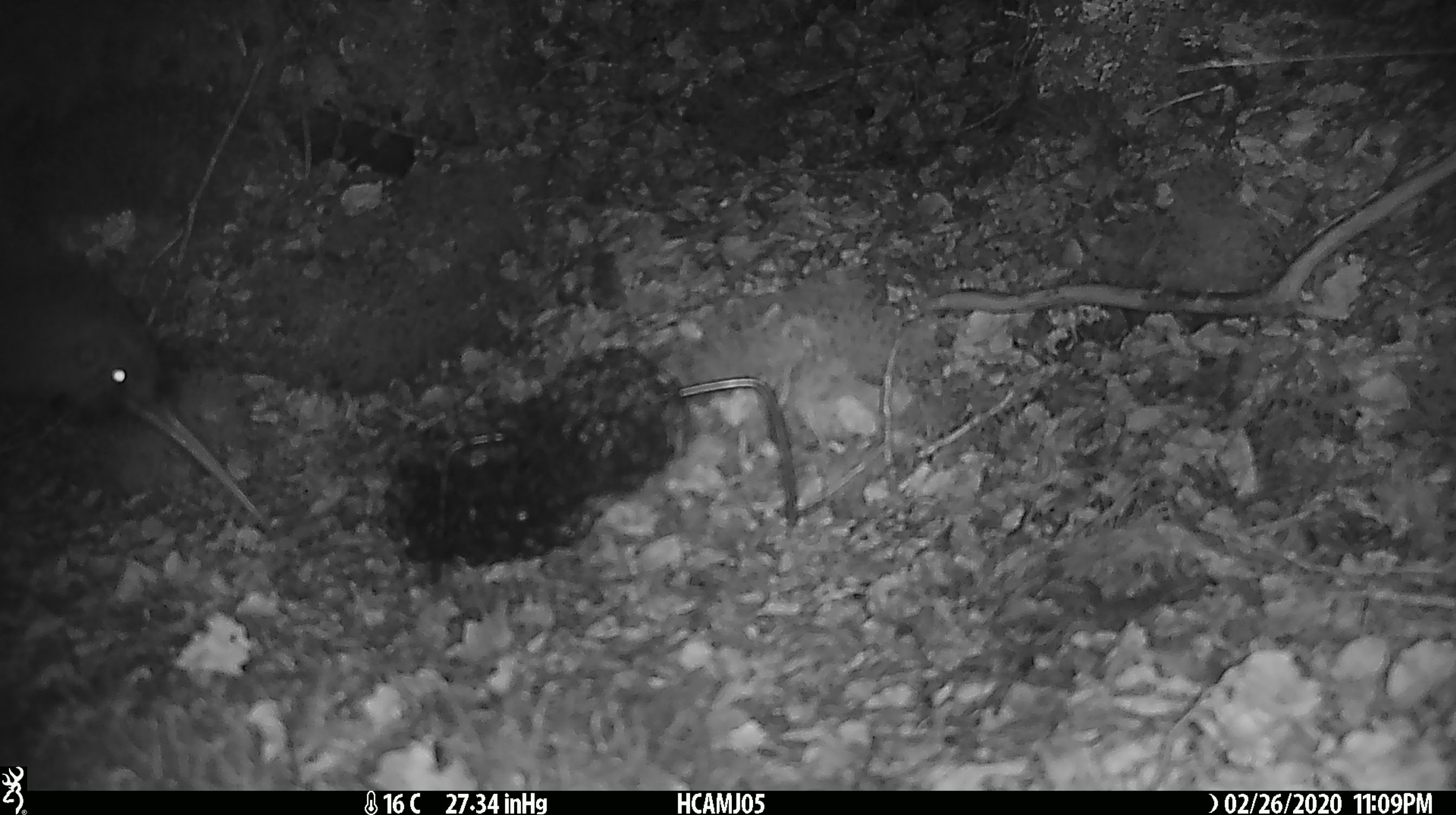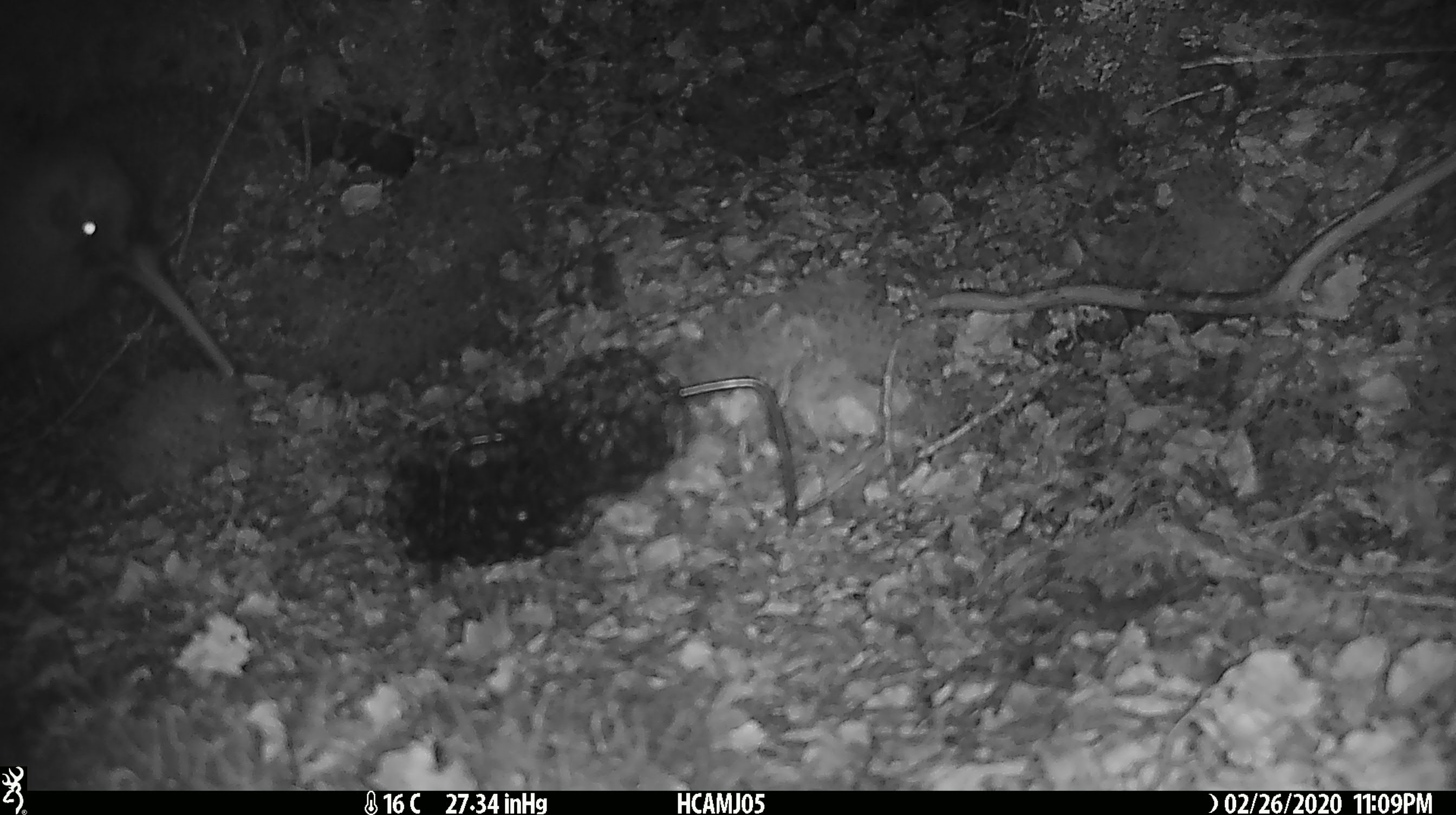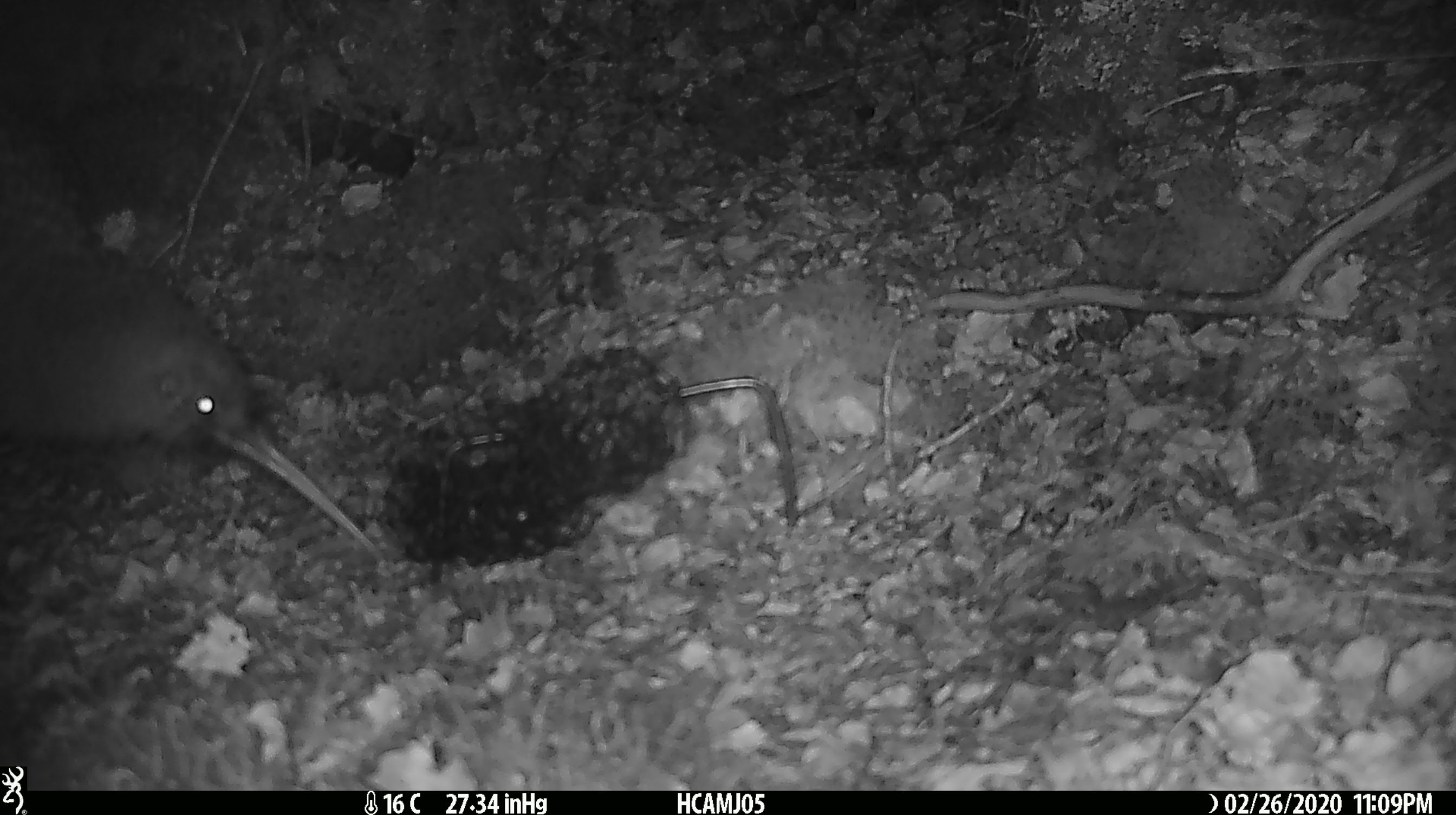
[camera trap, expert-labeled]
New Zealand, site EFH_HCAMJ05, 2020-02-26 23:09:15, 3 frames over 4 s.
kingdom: Animalia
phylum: Chordata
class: Aves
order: Apterygiformes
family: Apterygidae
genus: Apteryx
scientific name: Apteryx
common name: kiwi